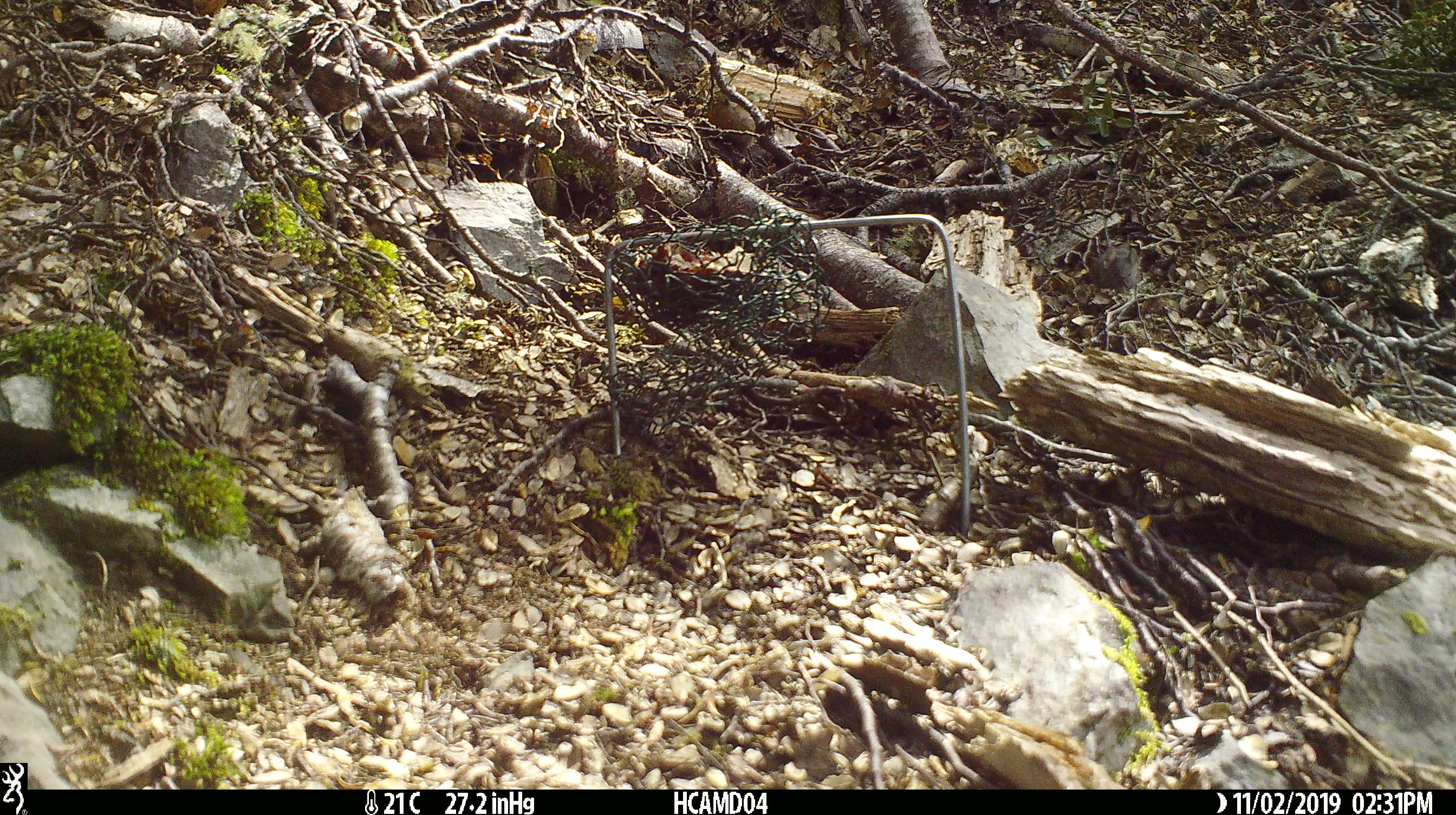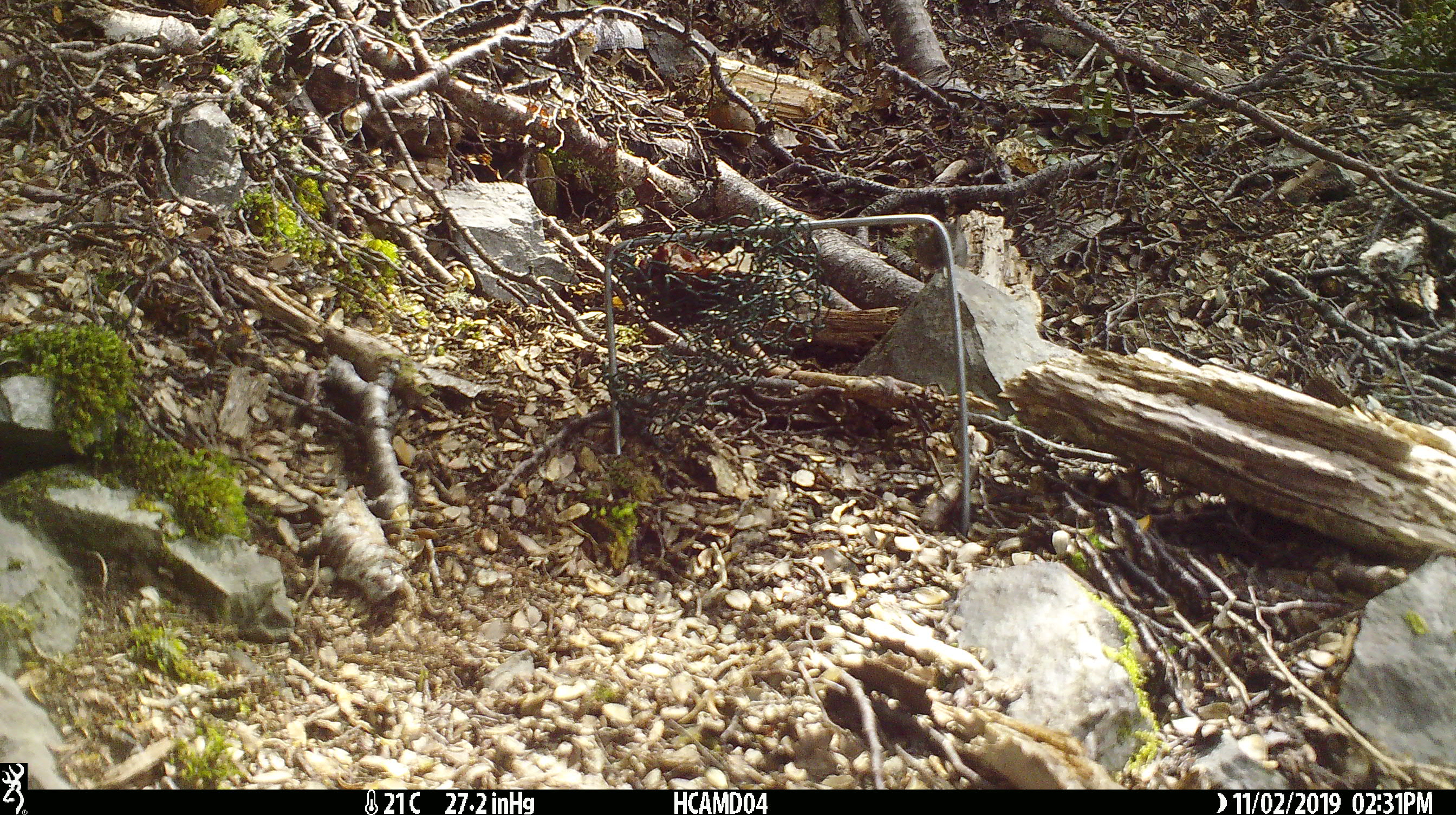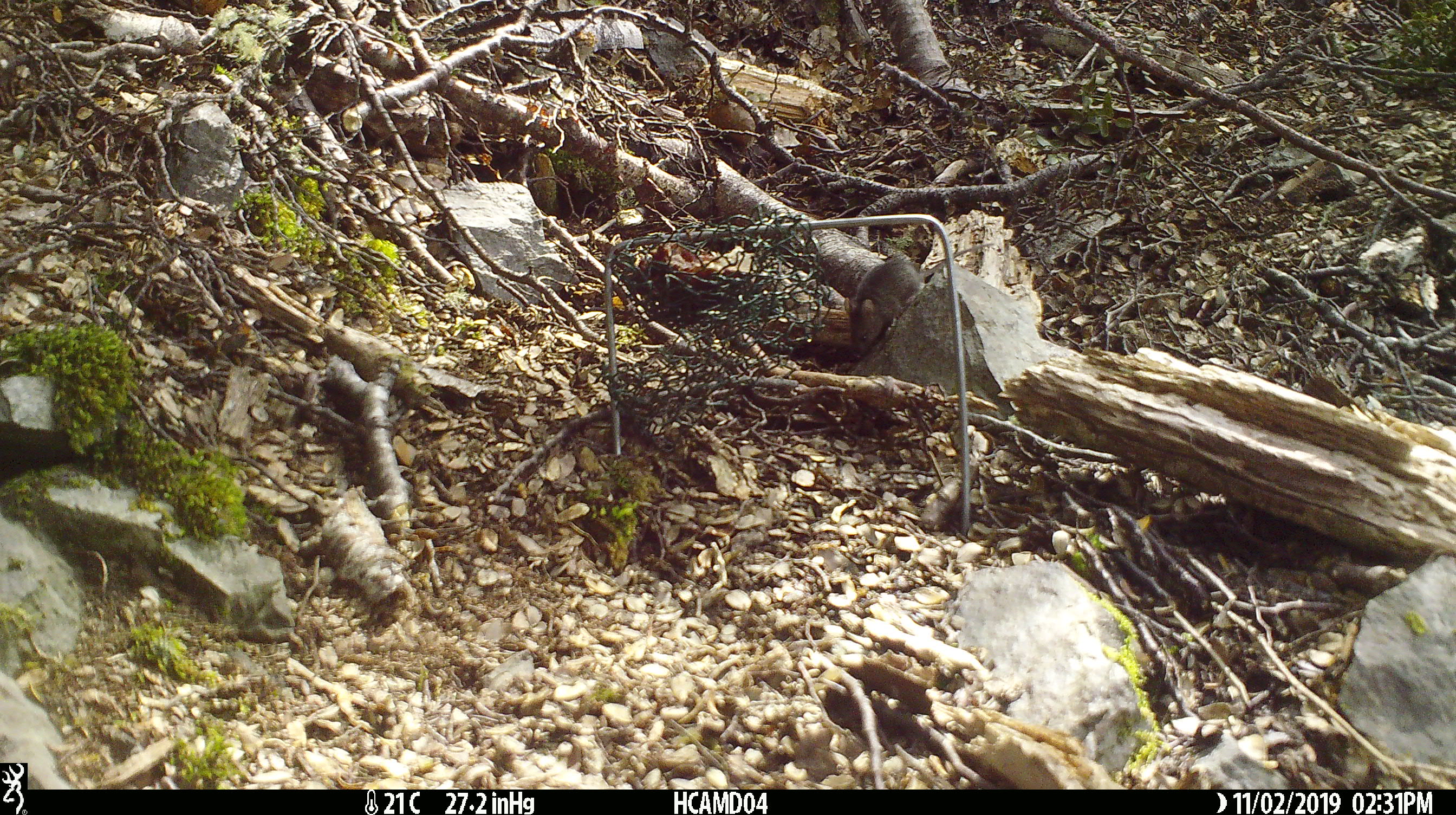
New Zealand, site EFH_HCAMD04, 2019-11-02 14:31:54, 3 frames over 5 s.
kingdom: Animalia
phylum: Chordata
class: Mammalia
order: Rodentia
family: Muridae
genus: Mus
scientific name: Mus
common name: mouse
Mouse (Mus).